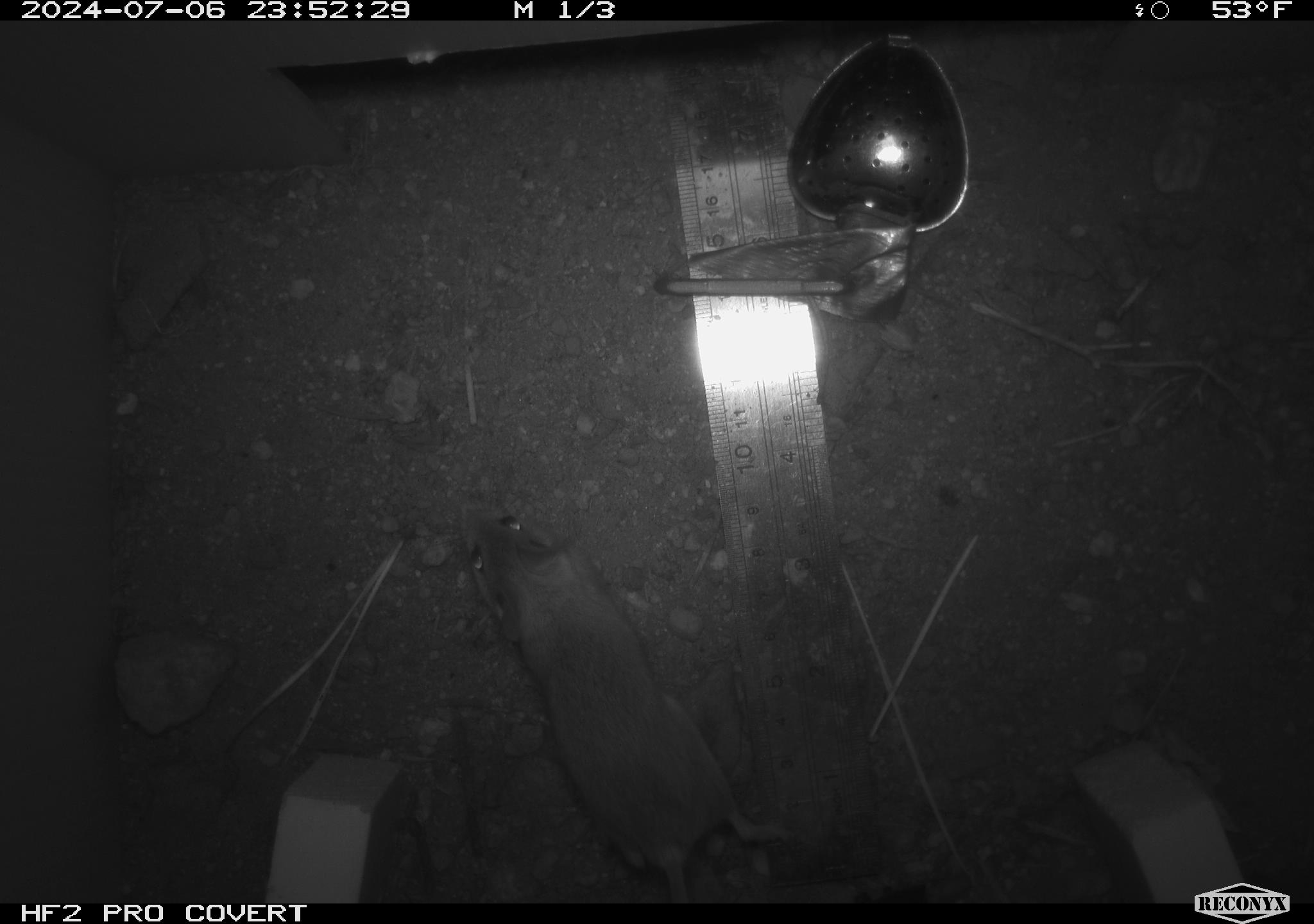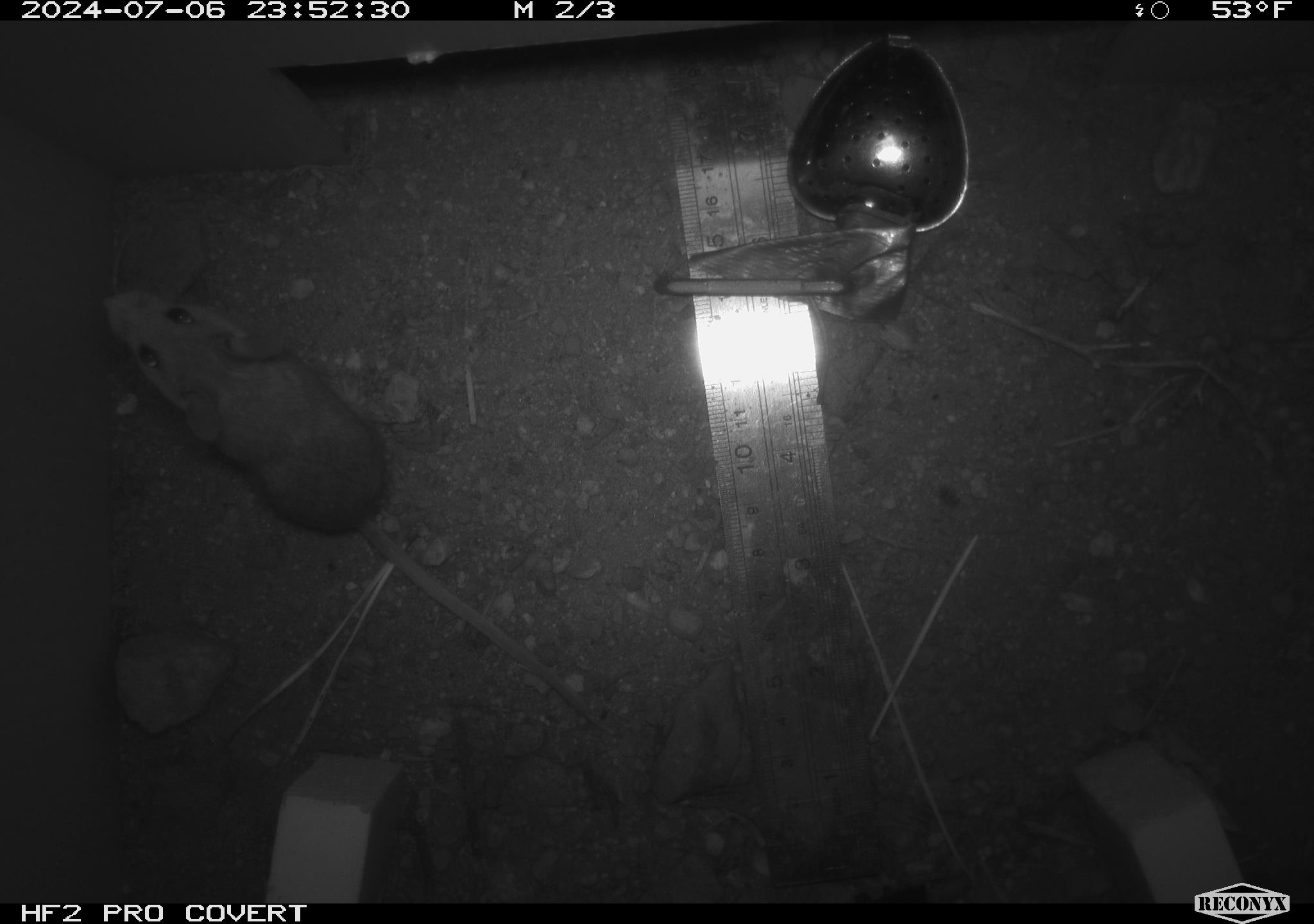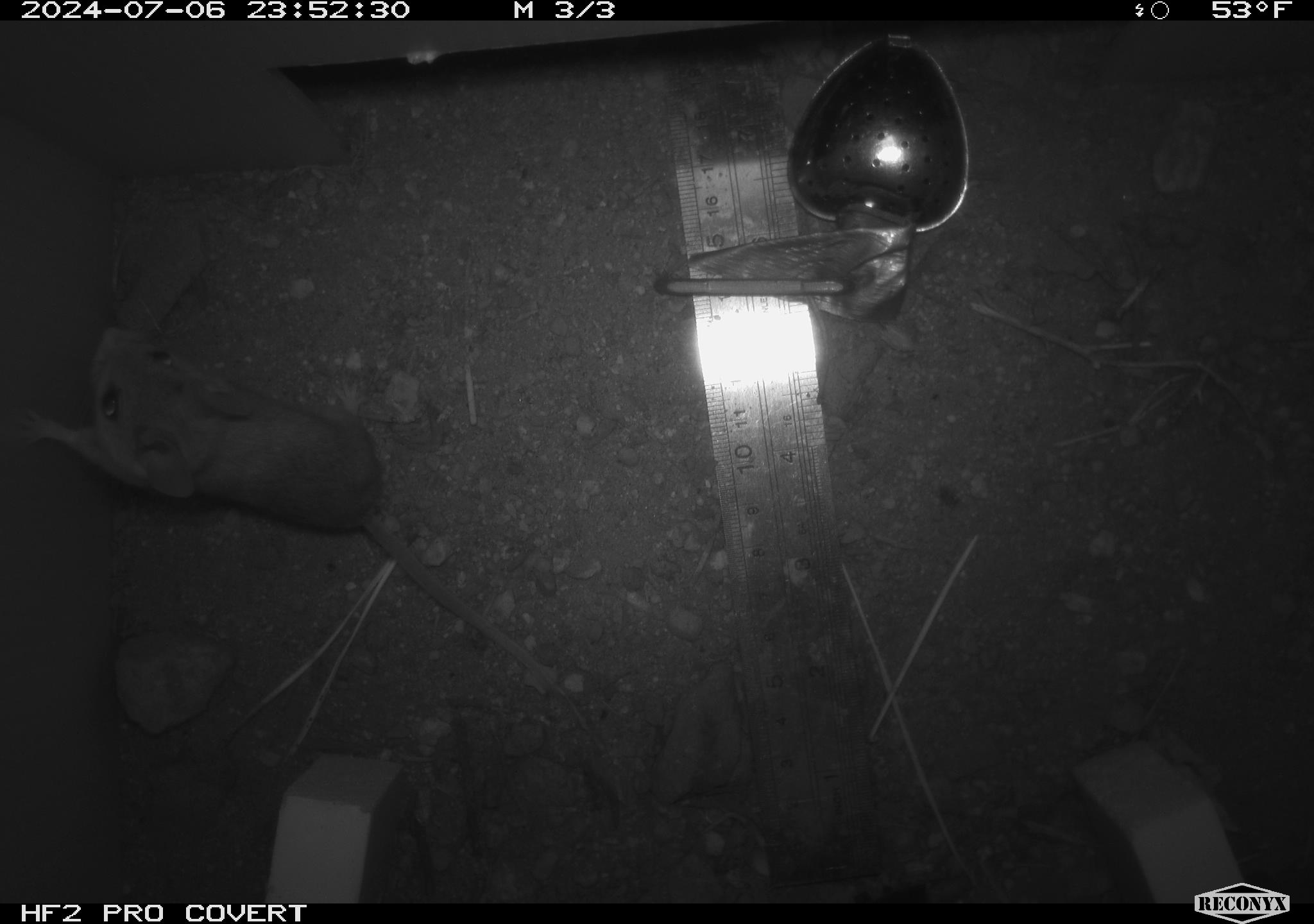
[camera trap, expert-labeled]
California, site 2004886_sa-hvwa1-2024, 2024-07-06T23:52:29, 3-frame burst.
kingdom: Animalia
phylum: Chordata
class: Mammalia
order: Rodentia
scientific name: Rodentia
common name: mouse species